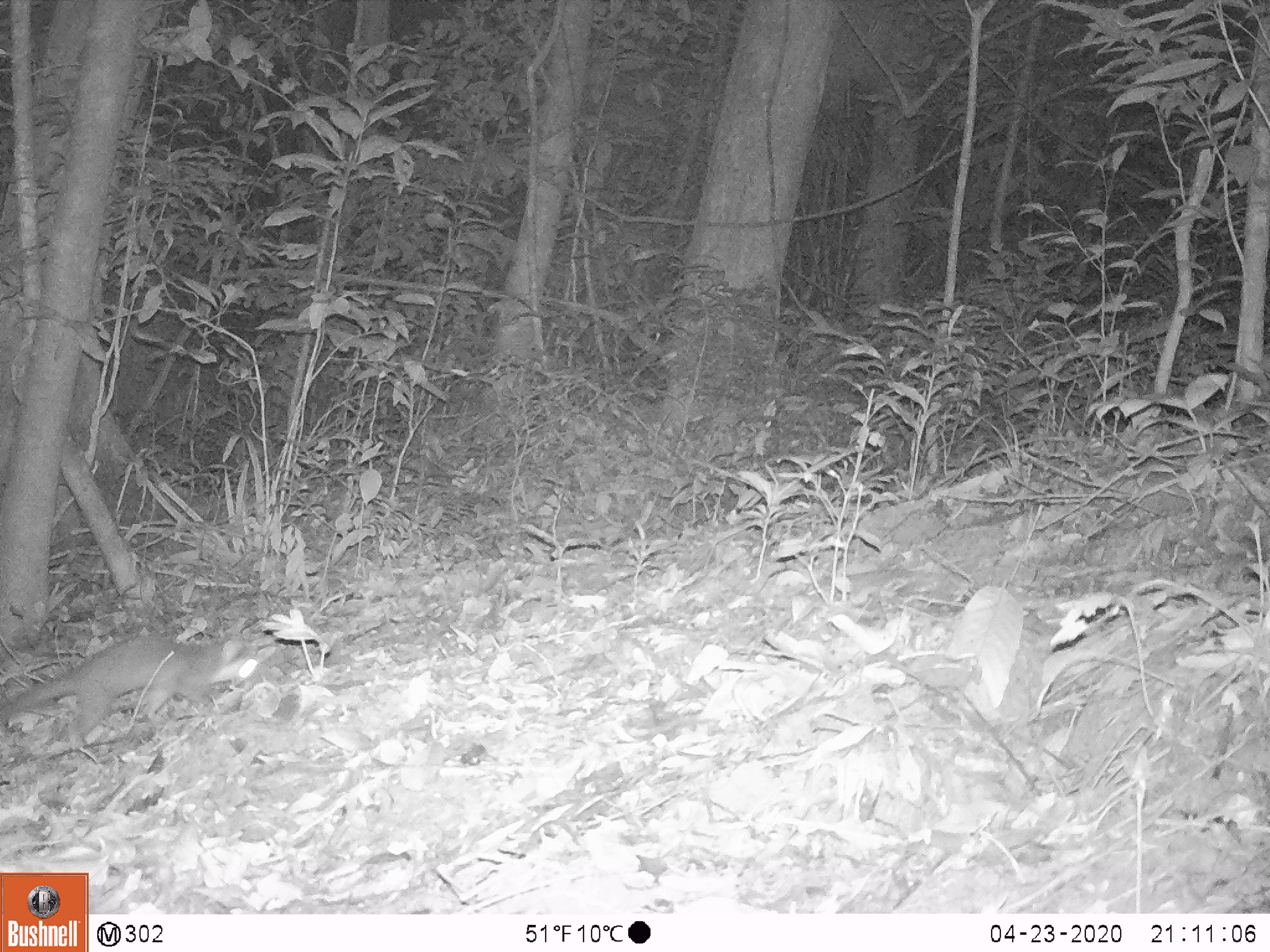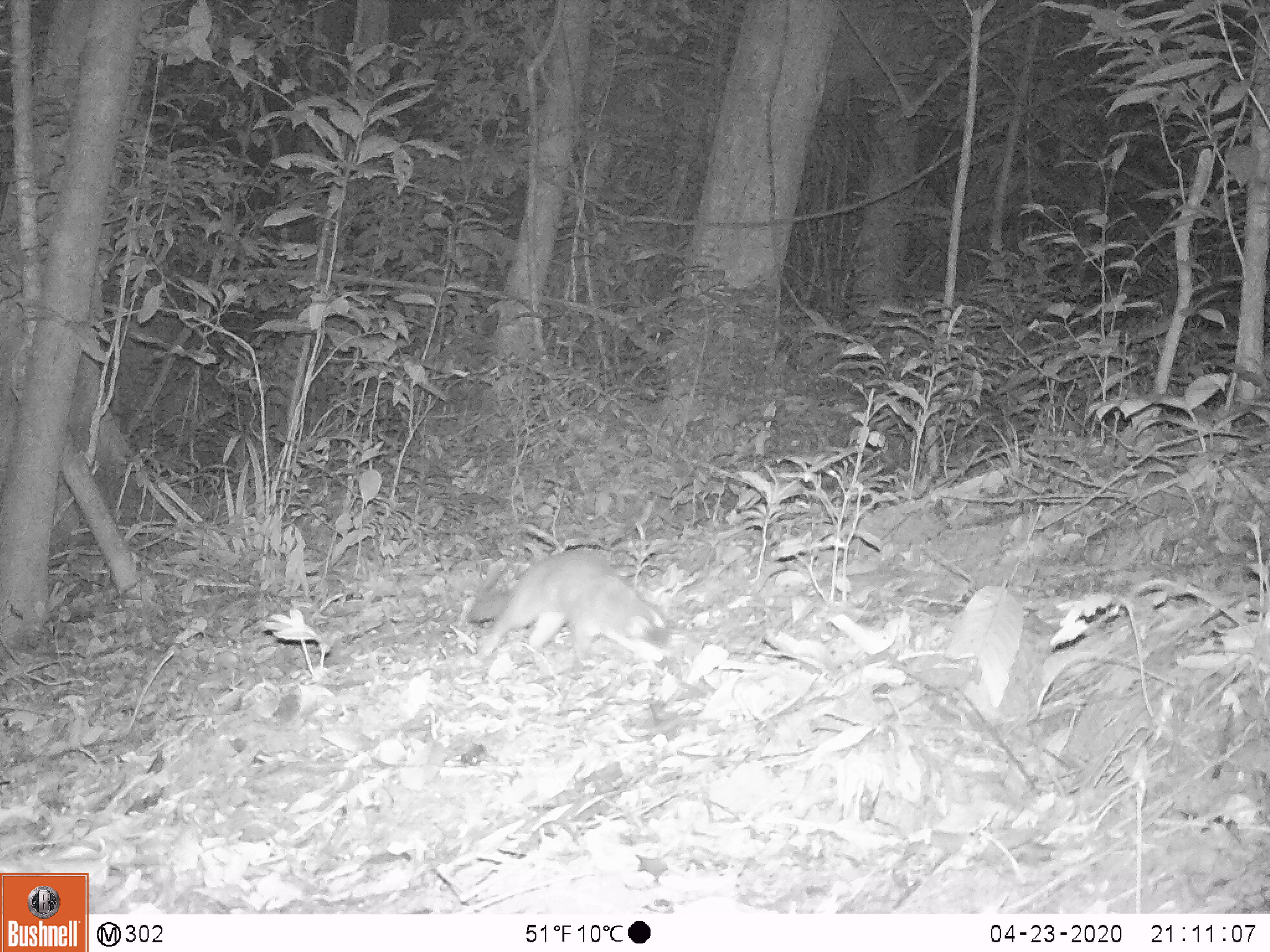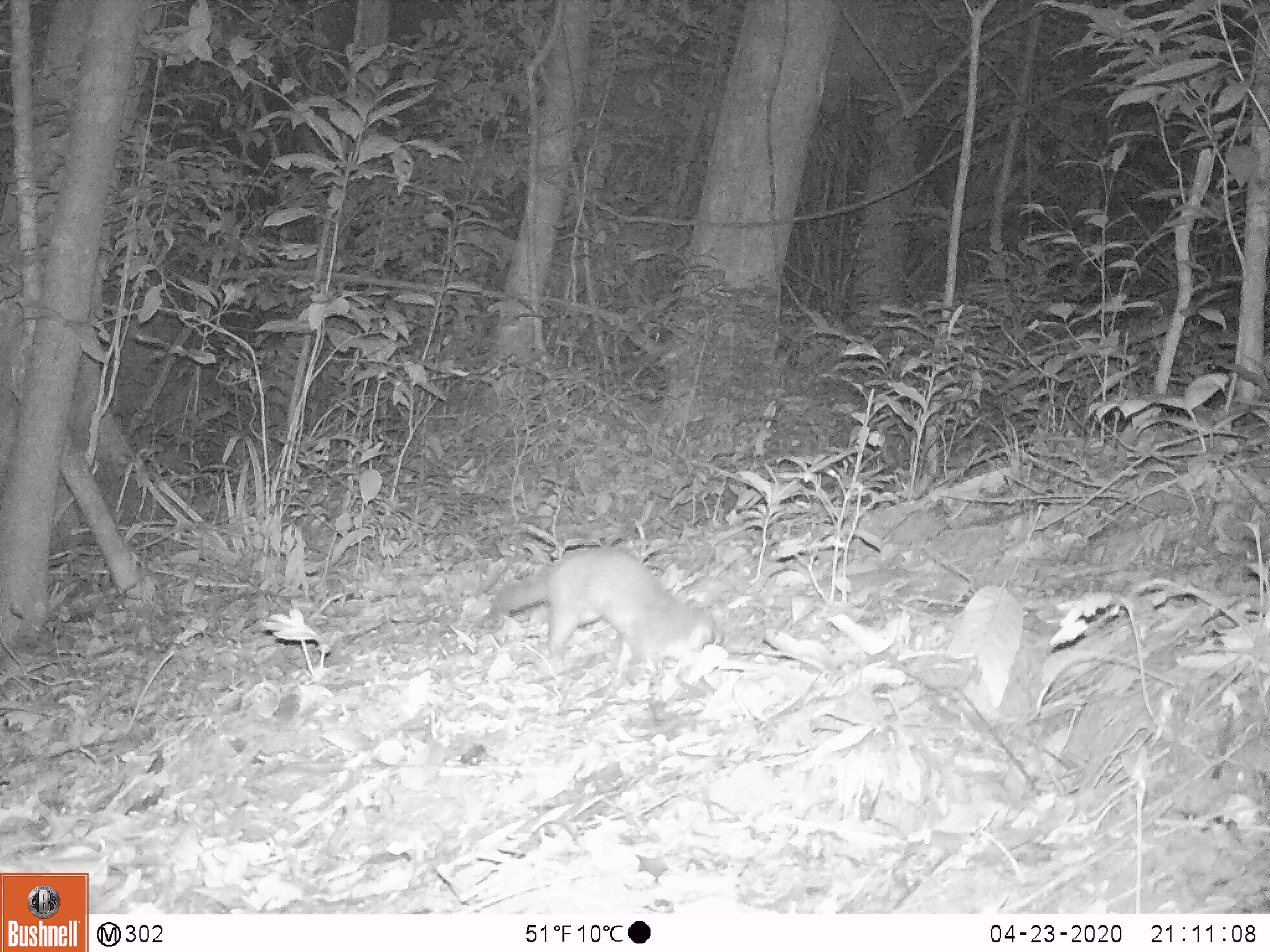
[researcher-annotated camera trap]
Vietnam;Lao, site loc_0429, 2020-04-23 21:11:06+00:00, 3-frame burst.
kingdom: Animalia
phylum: Chordata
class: Mammalia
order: Carnivora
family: Mustelidae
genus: Melogale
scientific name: Melogale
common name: ferret badger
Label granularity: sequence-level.